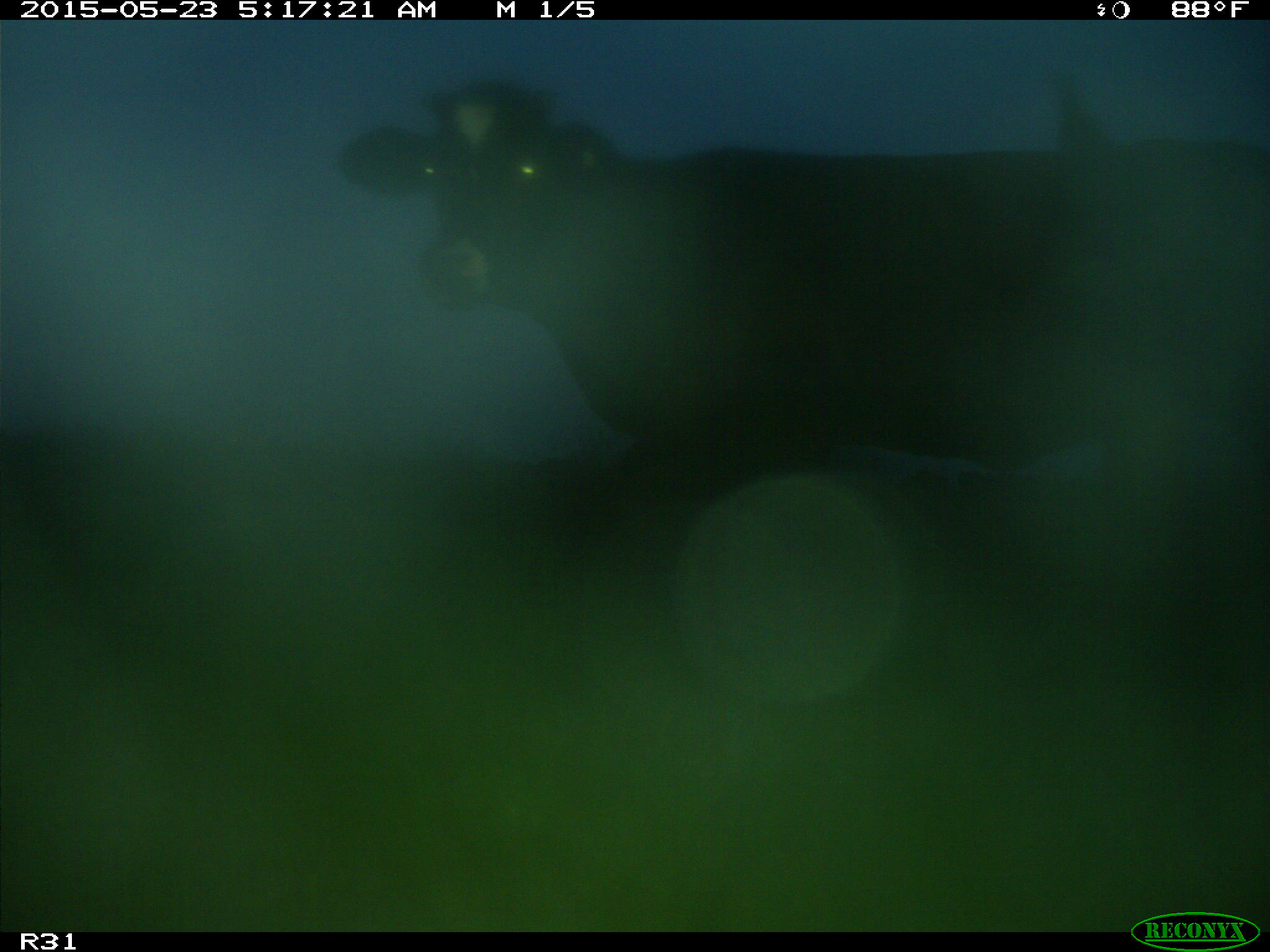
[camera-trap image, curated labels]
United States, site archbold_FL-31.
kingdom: Animalia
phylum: Chordata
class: Mammalia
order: Artiodactyla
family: Bovidae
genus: Bos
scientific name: Bos taurus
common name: domestic cow